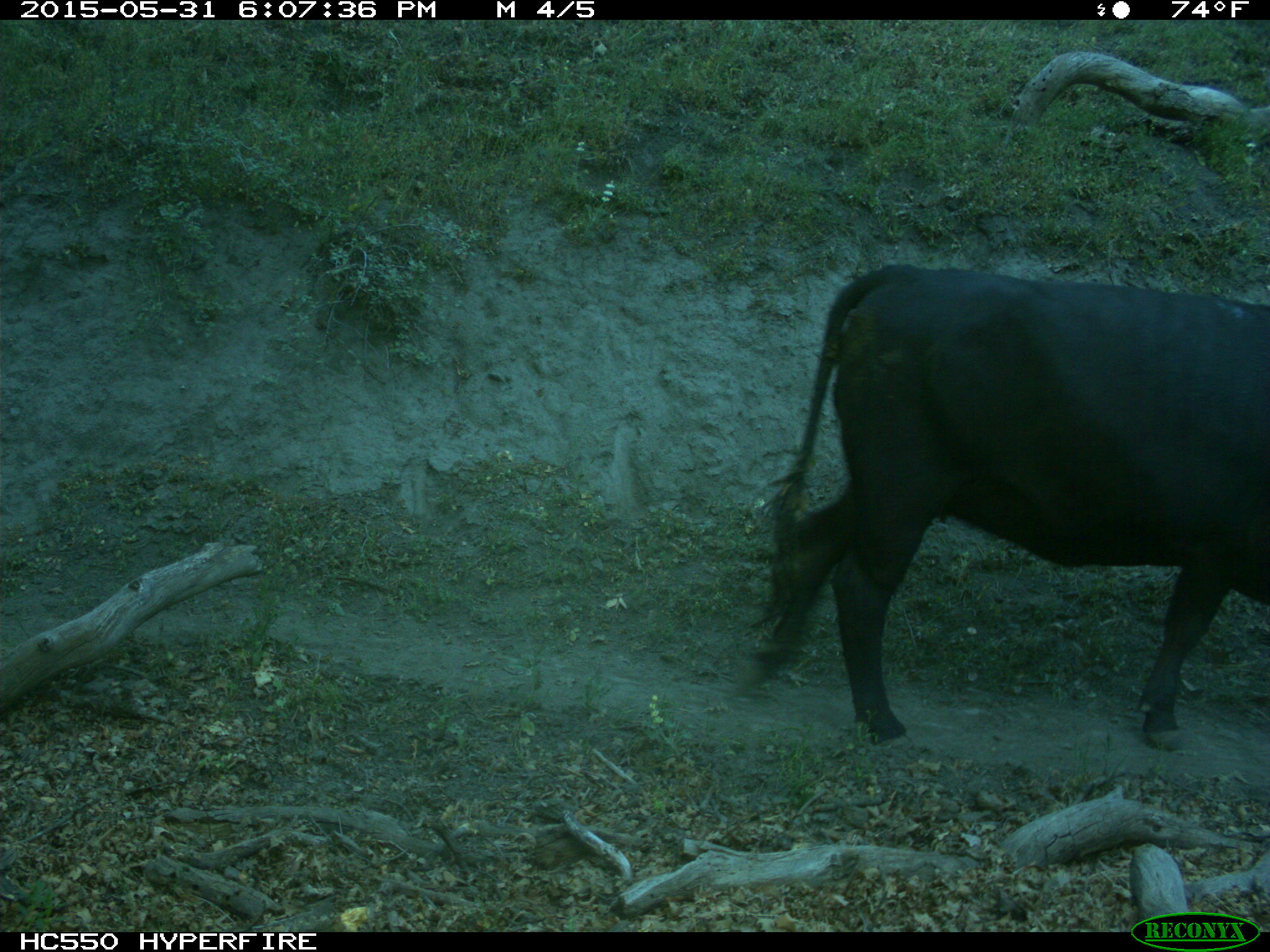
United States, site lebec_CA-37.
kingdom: Animalia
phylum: Chordata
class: Mammalia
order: Artiodactyla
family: Bovidae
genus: Bos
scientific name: Bos taurus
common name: domestic cow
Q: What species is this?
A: Bos taurus (domestic cow).